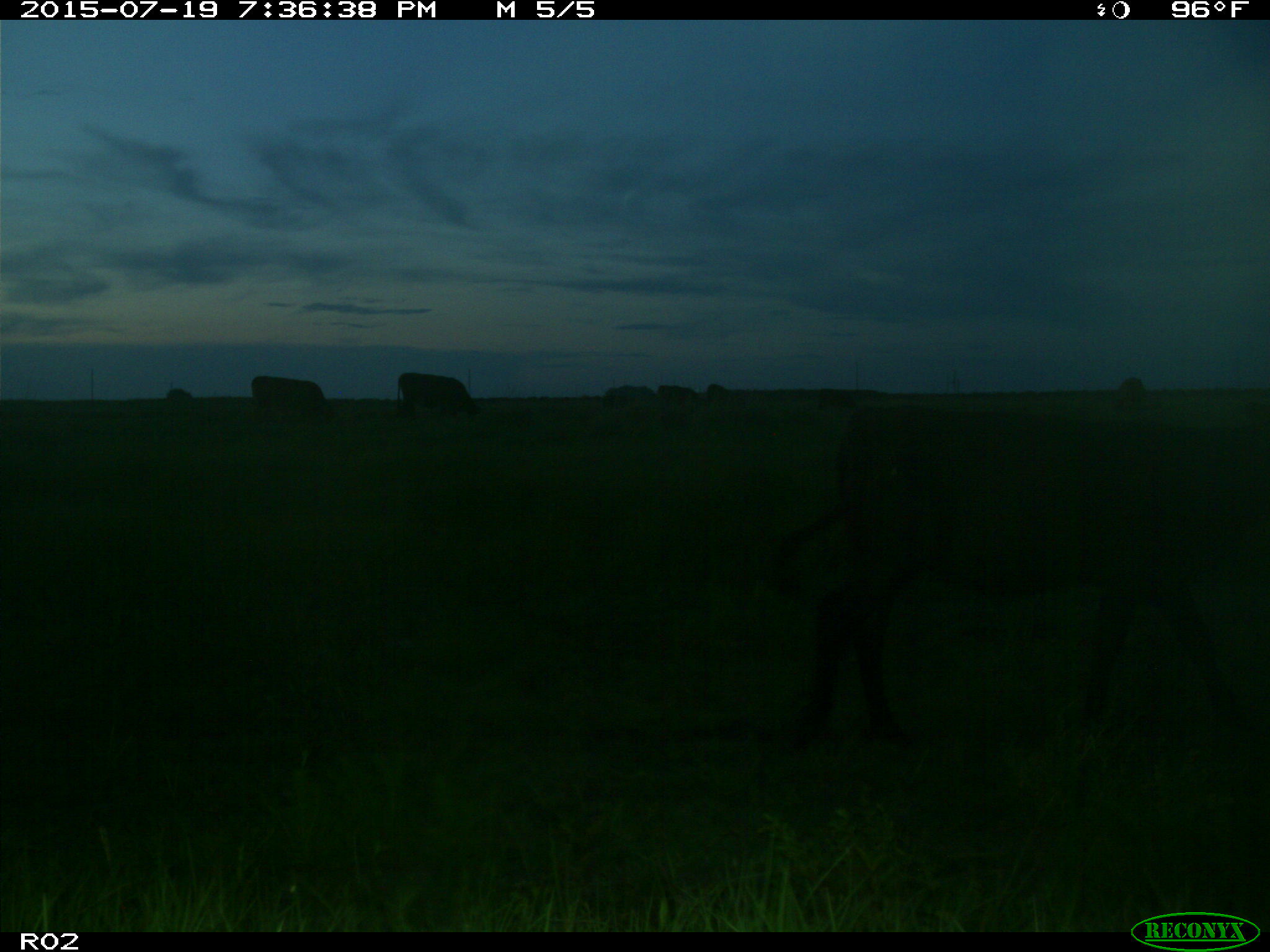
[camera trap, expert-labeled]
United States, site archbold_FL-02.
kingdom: Animalia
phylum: Chordata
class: Mammalia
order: Artiodactyla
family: Bovidae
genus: Bos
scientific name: Bos taurus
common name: domestic cow